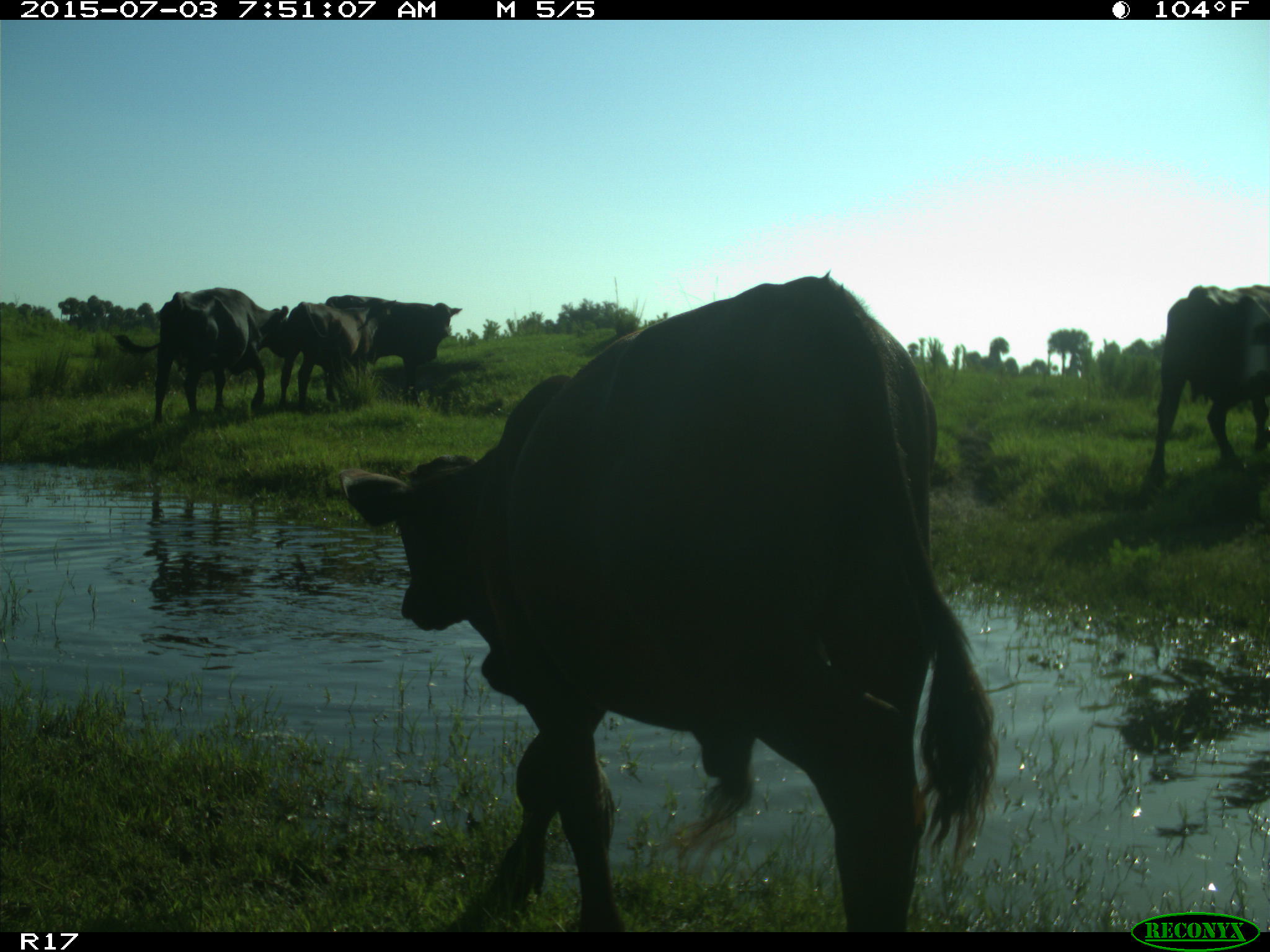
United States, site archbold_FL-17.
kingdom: Animalia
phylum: Chordata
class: Mammalia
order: Artiodactyla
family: Bovidae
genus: Bos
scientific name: Bos taurus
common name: domestic cow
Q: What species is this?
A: Bos taurus (domestic cow).